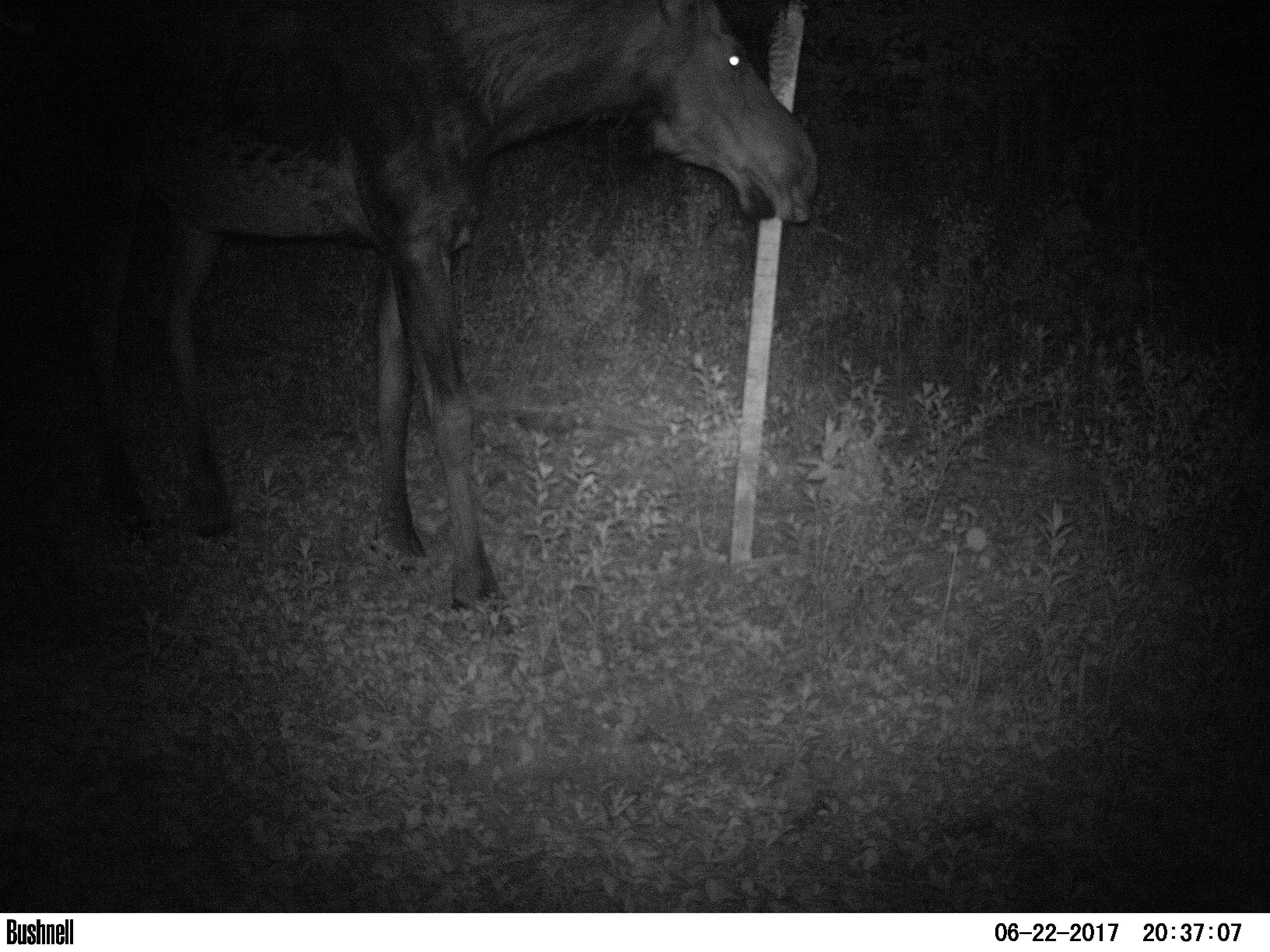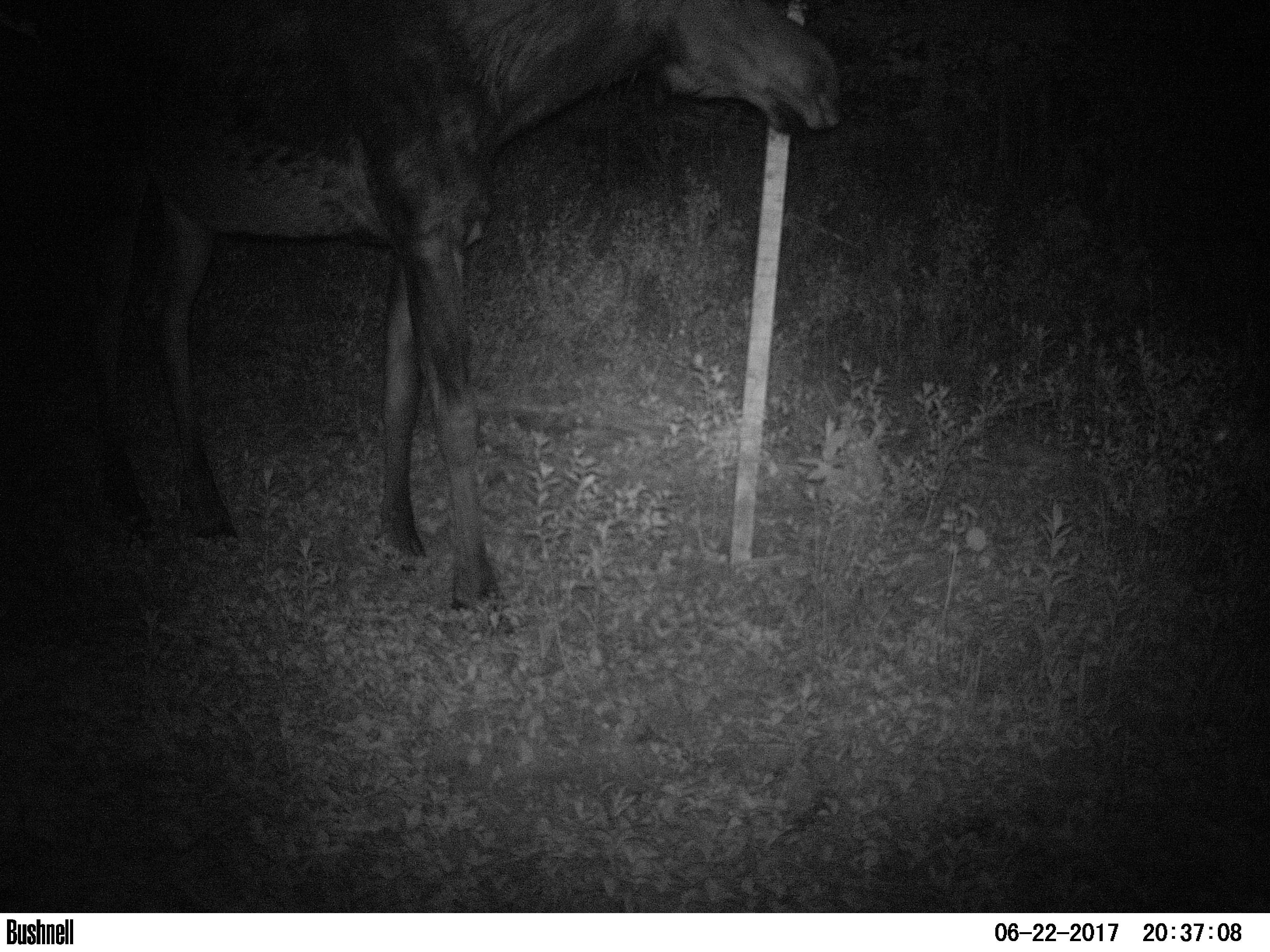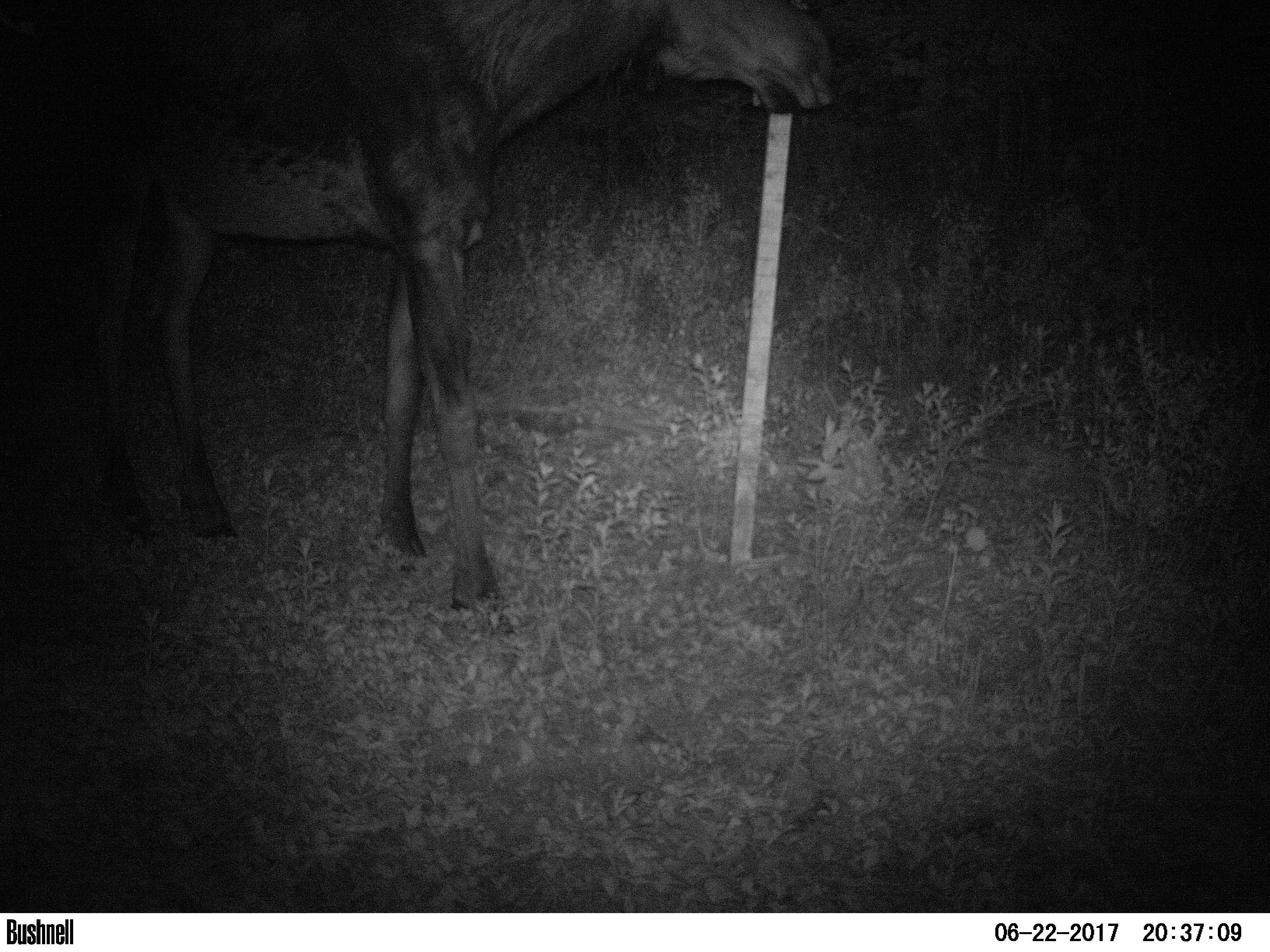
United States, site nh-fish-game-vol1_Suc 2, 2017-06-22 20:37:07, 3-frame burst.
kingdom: Animalia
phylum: Chordata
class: Mammalia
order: Artiodactyla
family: Cervidae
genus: Alces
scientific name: Alces alces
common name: moose